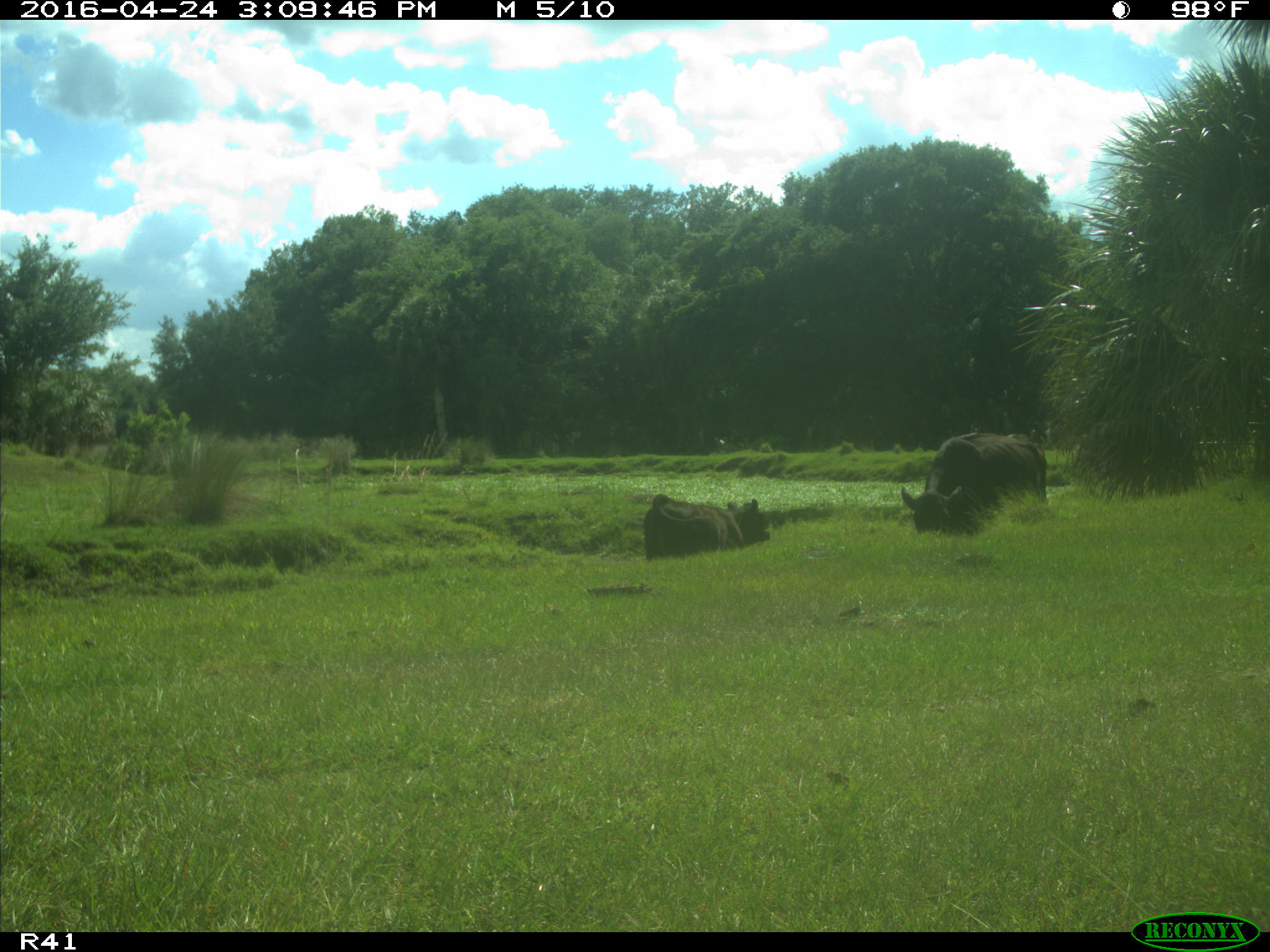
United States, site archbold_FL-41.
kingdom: Animalia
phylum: Chordata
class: Mammalia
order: Artiodactyla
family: Bovidae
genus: Bos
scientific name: Bos taurus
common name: domestic cow